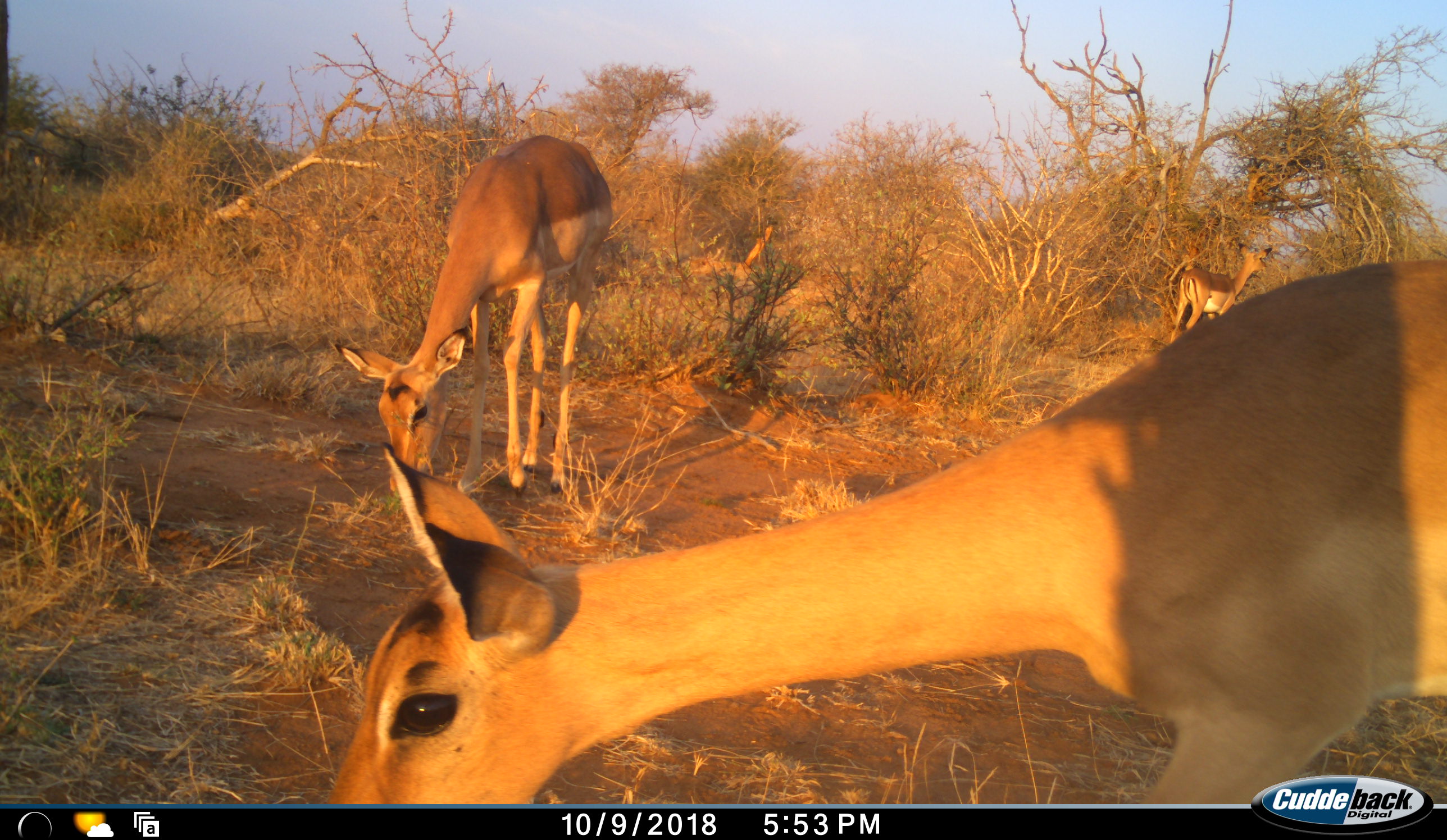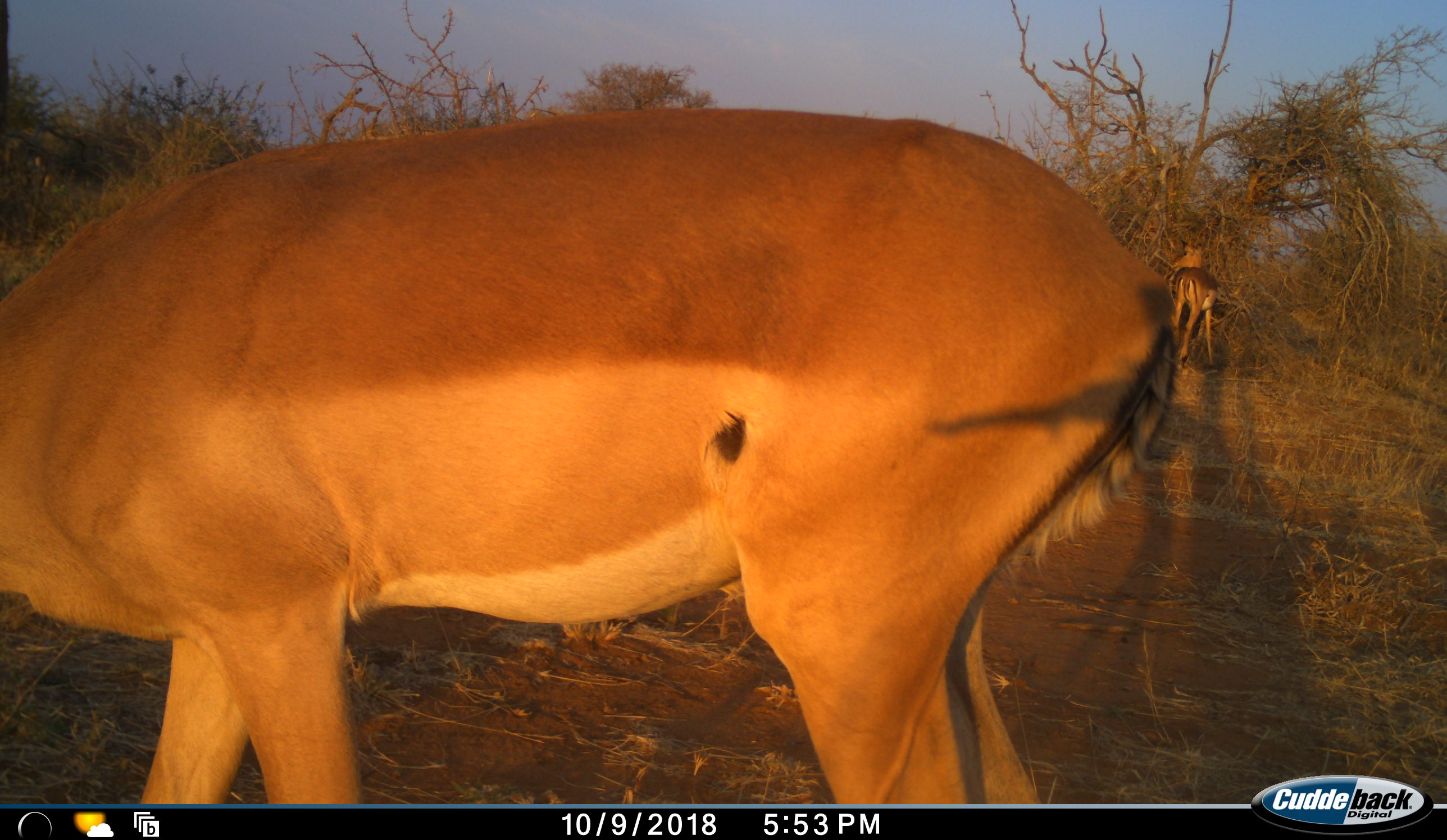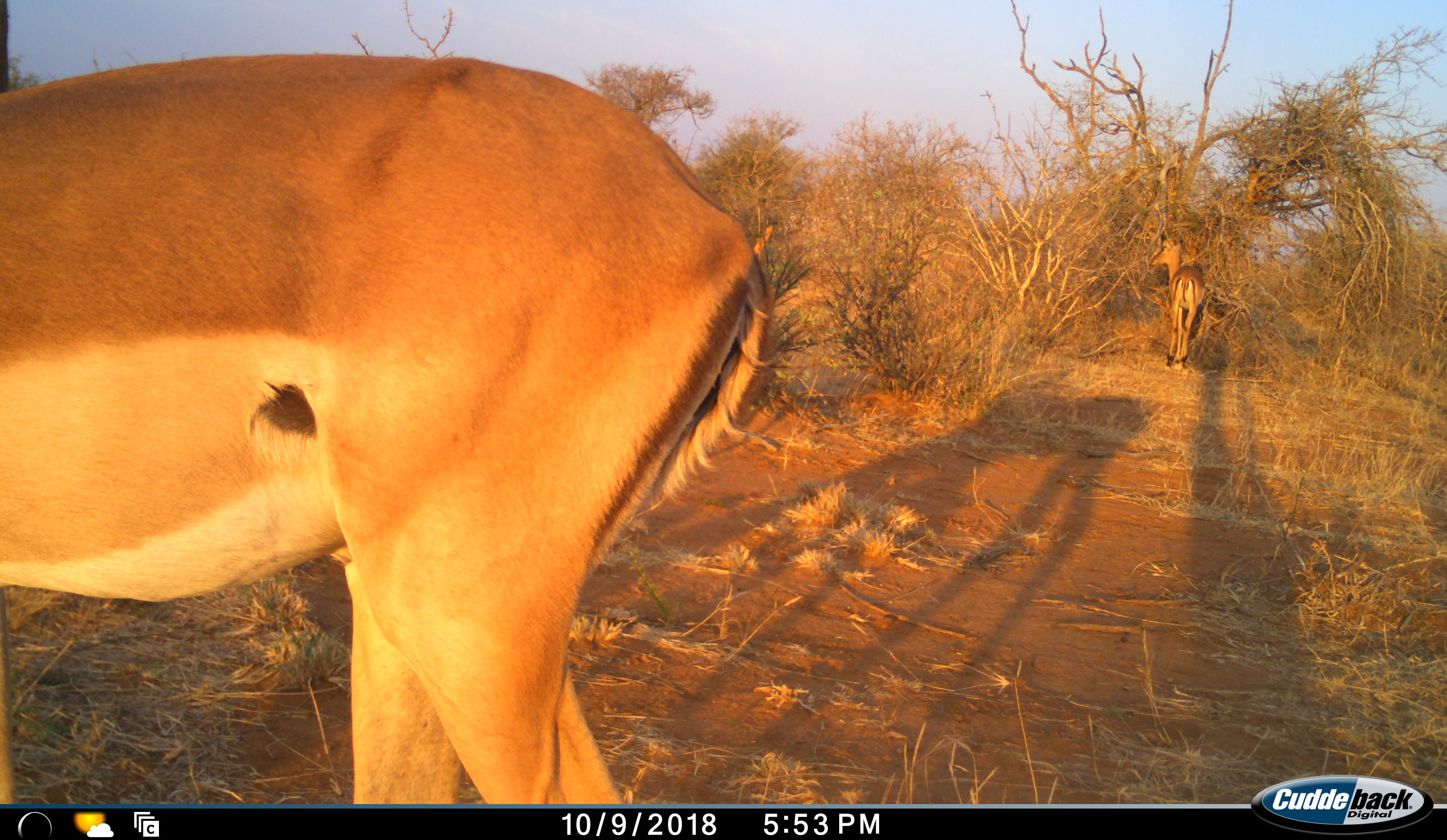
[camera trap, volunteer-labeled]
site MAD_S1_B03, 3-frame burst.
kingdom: Animalia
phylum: Chordata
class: Mammalia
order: Artiodactyla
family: Bovidae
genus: Aepyceros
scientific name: Aepyceros melampus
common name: impala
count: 3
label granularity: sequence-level